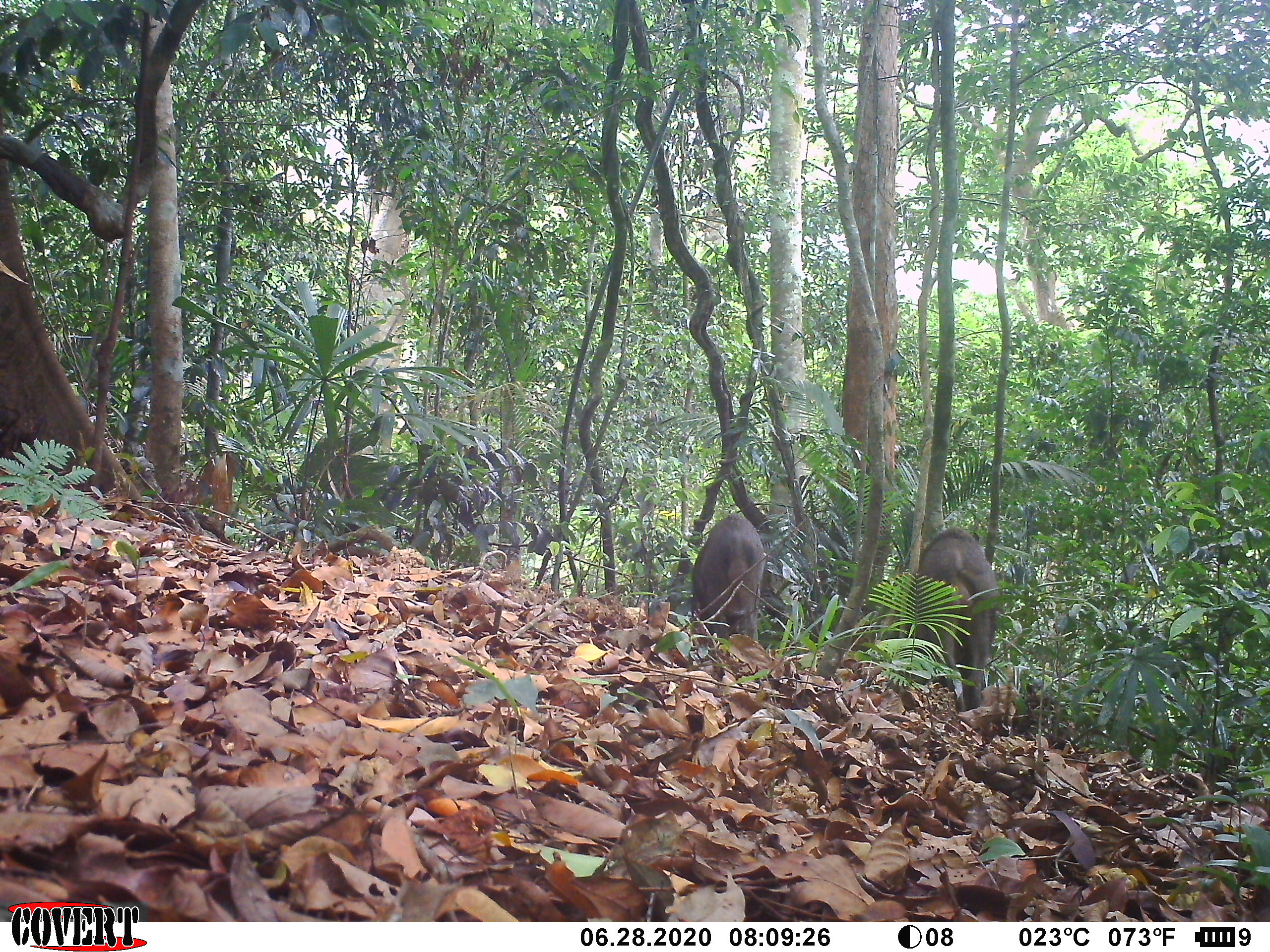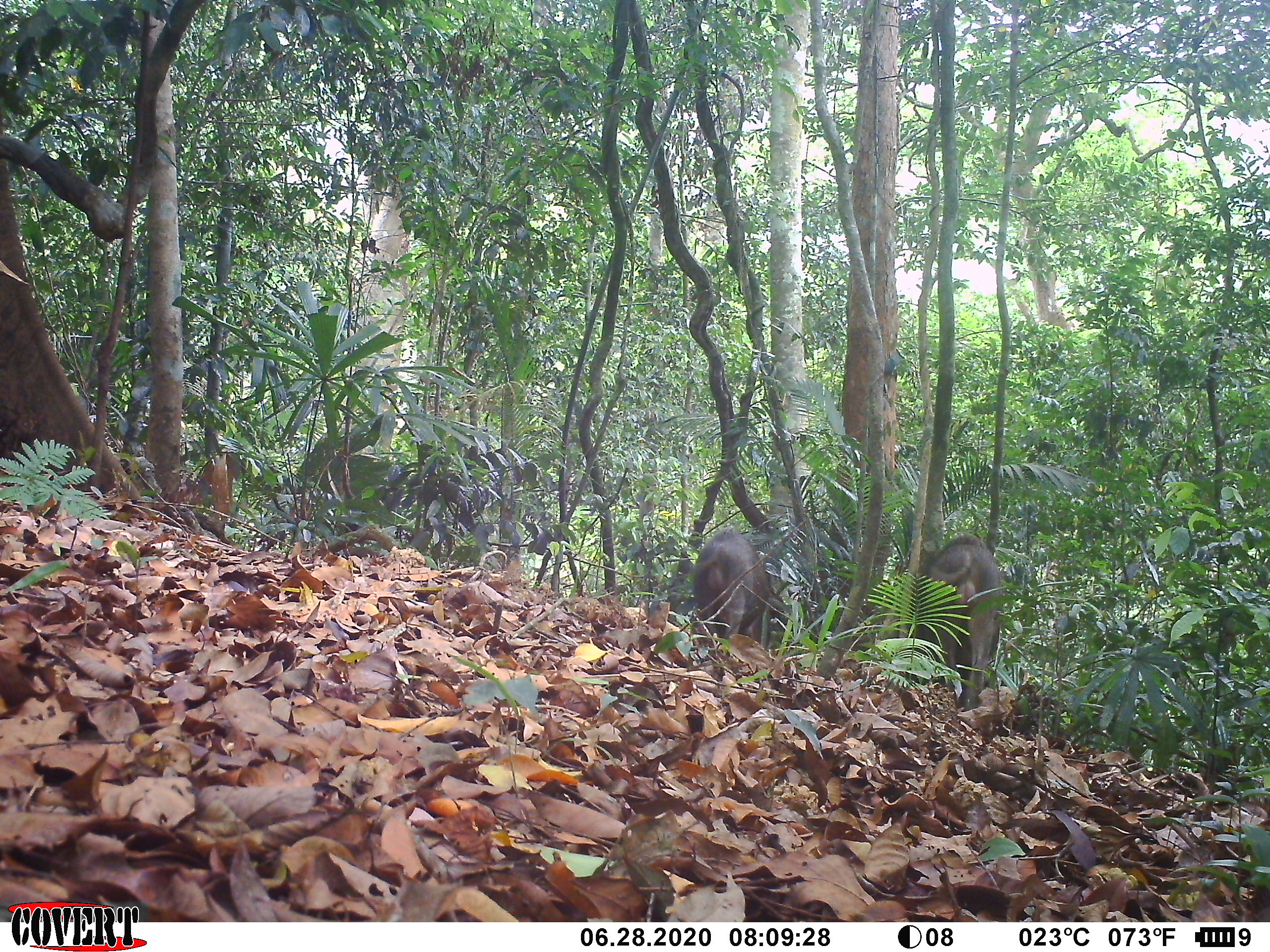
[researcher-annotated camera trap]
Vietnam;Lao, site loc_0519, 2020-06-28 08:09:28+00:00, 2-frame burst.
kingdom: Animalia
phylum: Chordata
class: Mammalia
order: Artiodactyla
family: Suidae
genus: Sus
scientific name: Sus scrofa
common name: eurasian wild pig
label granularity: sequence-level